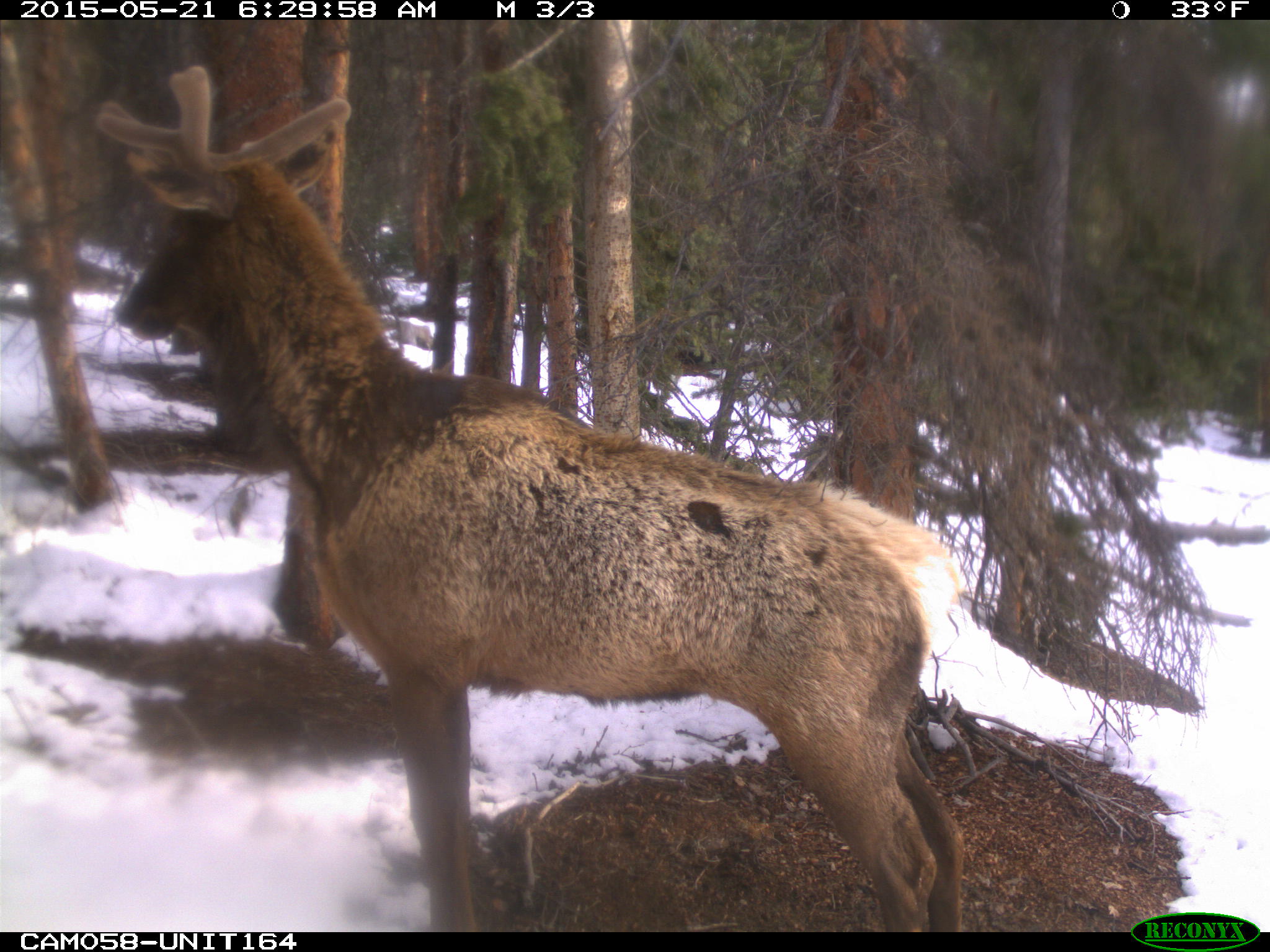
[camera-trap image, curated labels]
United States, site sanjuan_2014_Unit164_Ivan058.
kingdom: Animalia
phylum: Chordata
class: Mammalia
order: Artiodactyla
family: Cervidae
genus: Cervus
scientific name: Cervus elaphus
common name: red deer